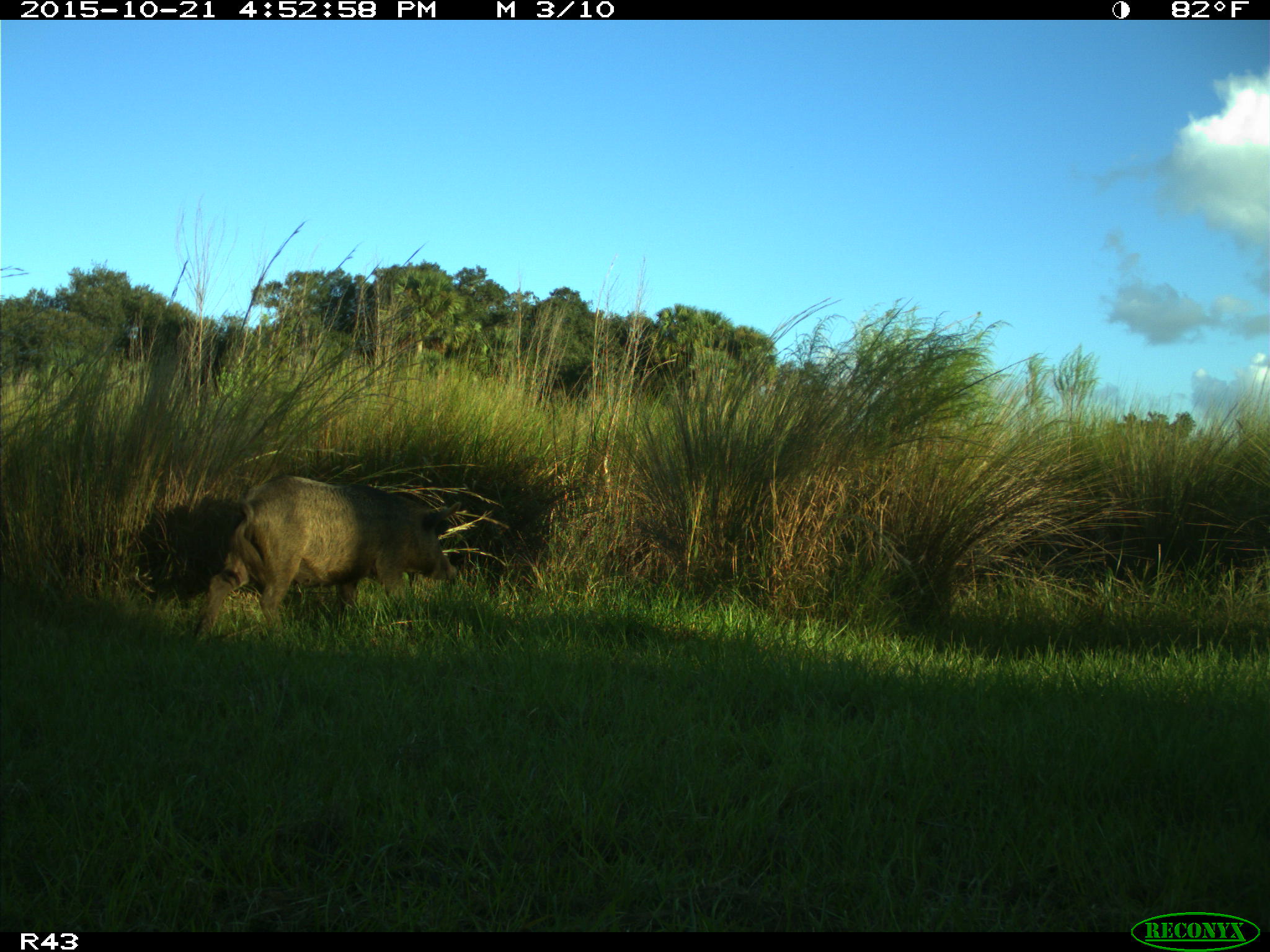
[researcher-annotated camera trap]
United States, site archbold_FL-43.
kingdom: Animalia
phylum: Chordata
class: Mammalia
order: Artiodactyla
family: Suidae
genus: Sus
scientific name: Sus scrofa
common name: wild boar